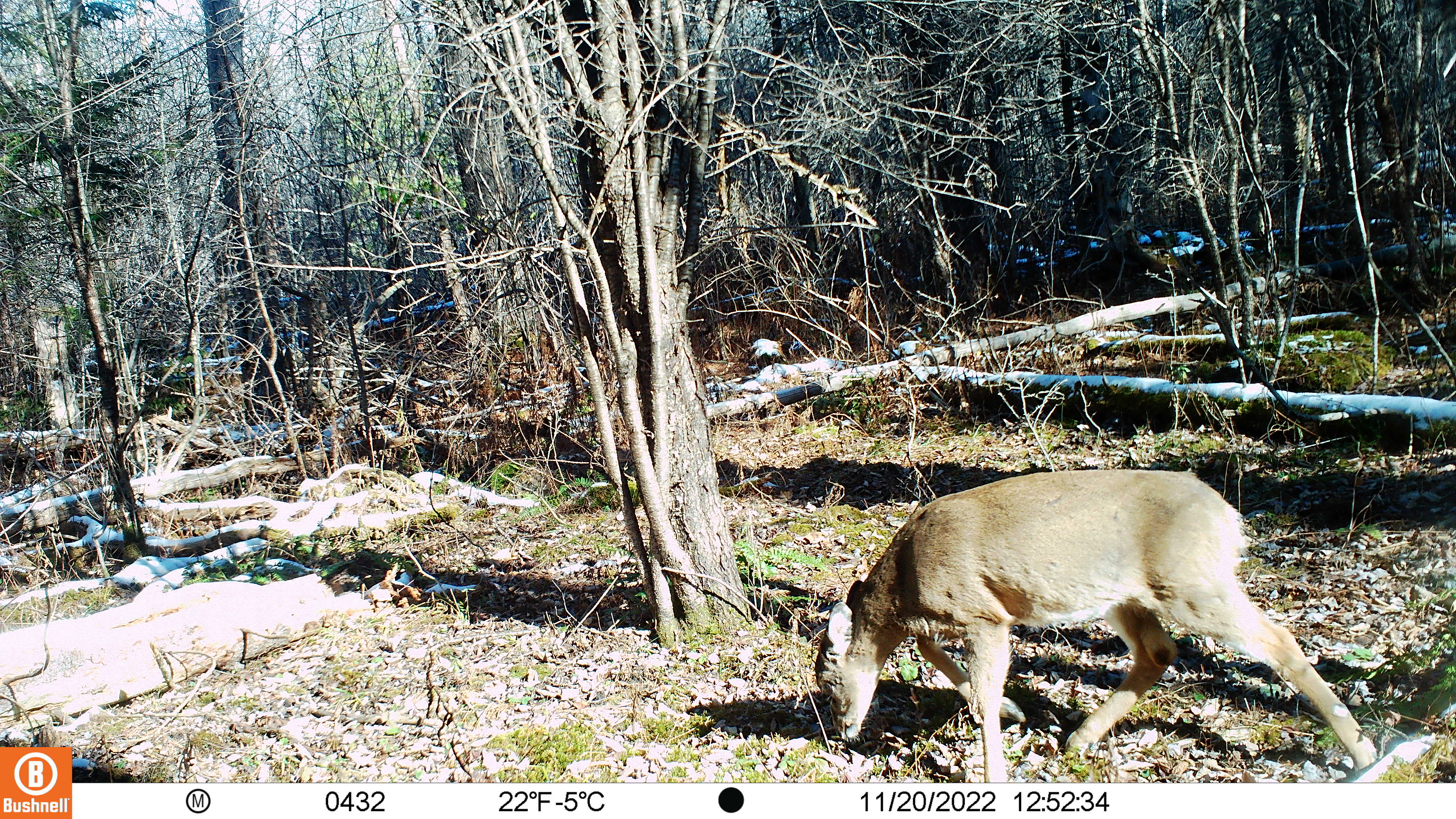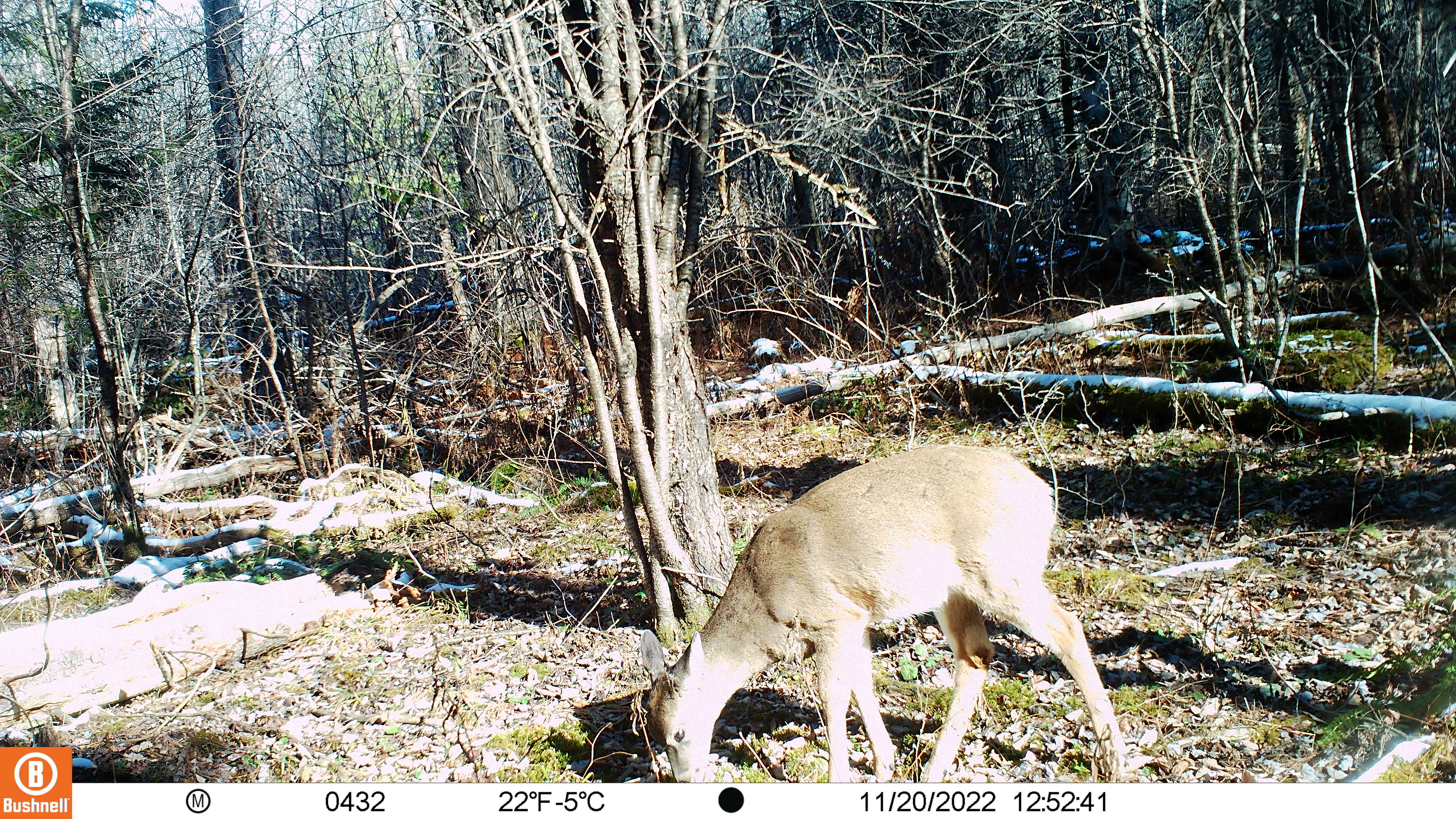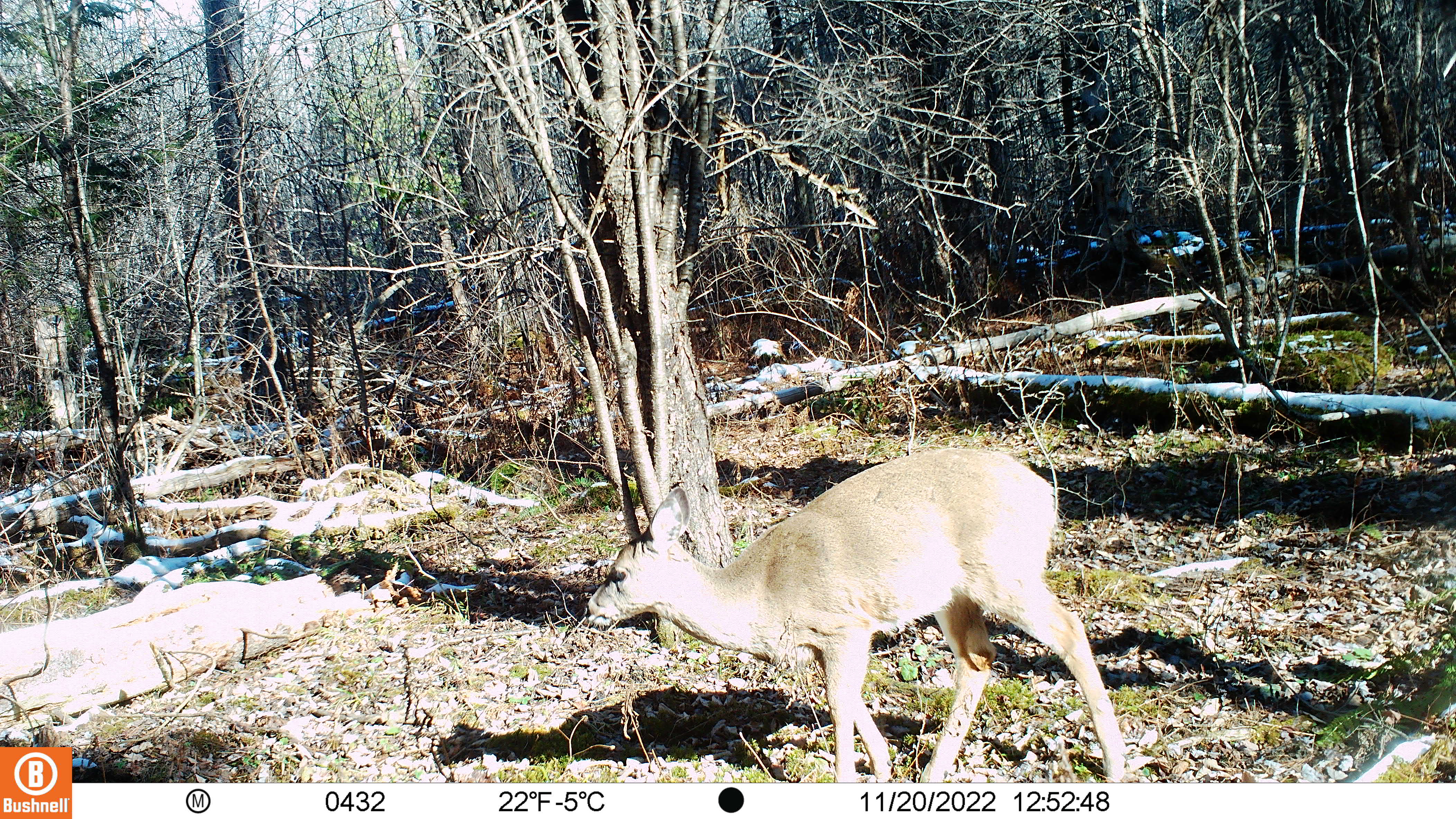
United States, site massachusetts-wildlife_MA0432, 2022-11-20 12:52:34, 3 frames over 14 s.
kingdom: Animalia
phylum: Chordata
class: Mammalia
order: Artiodactyla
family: Cervidae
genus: Odocoileus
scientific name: Odocoileus virginianus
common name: white-tailed deer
White-tailed deer (Odocoileus virginianus).